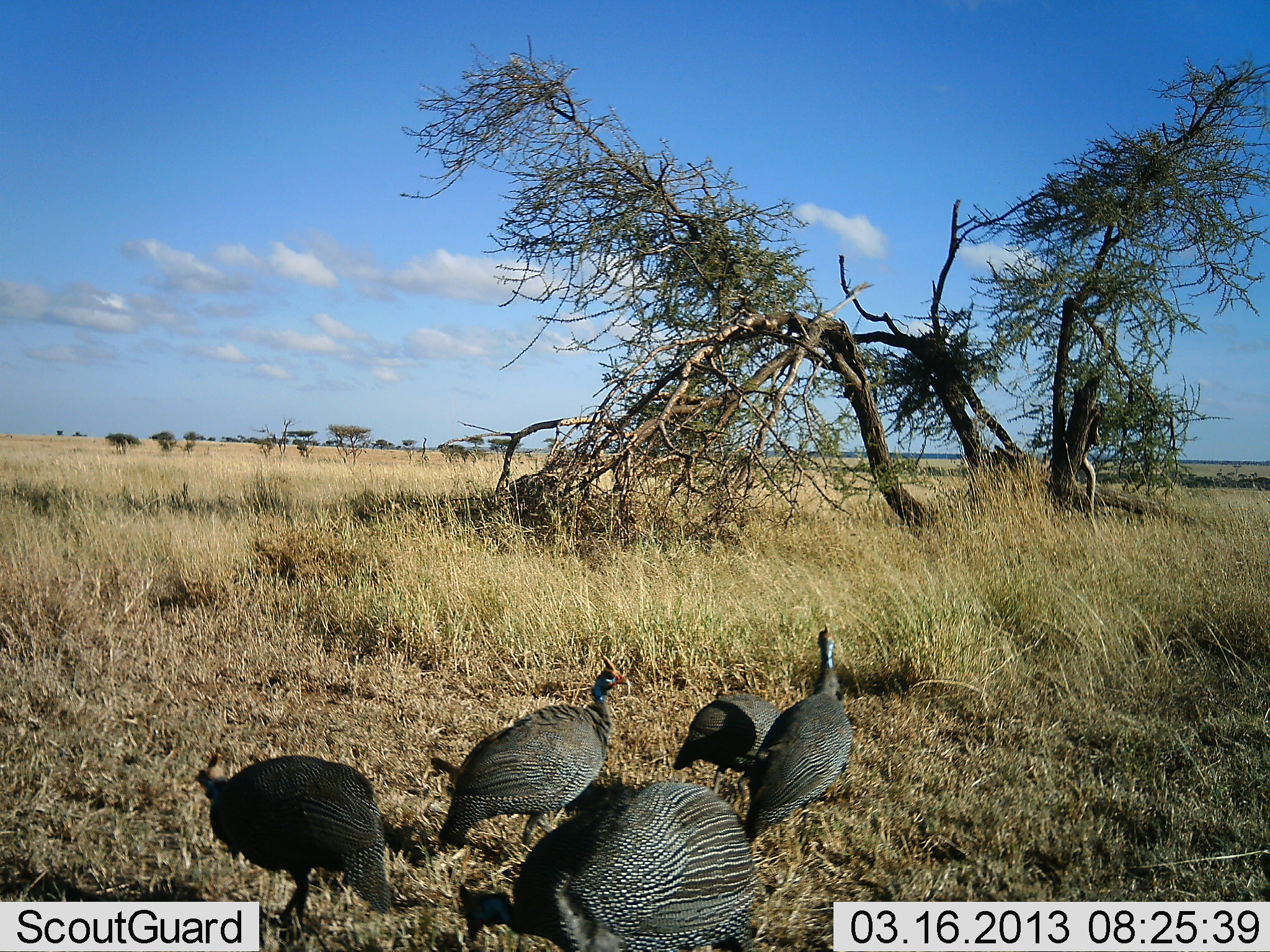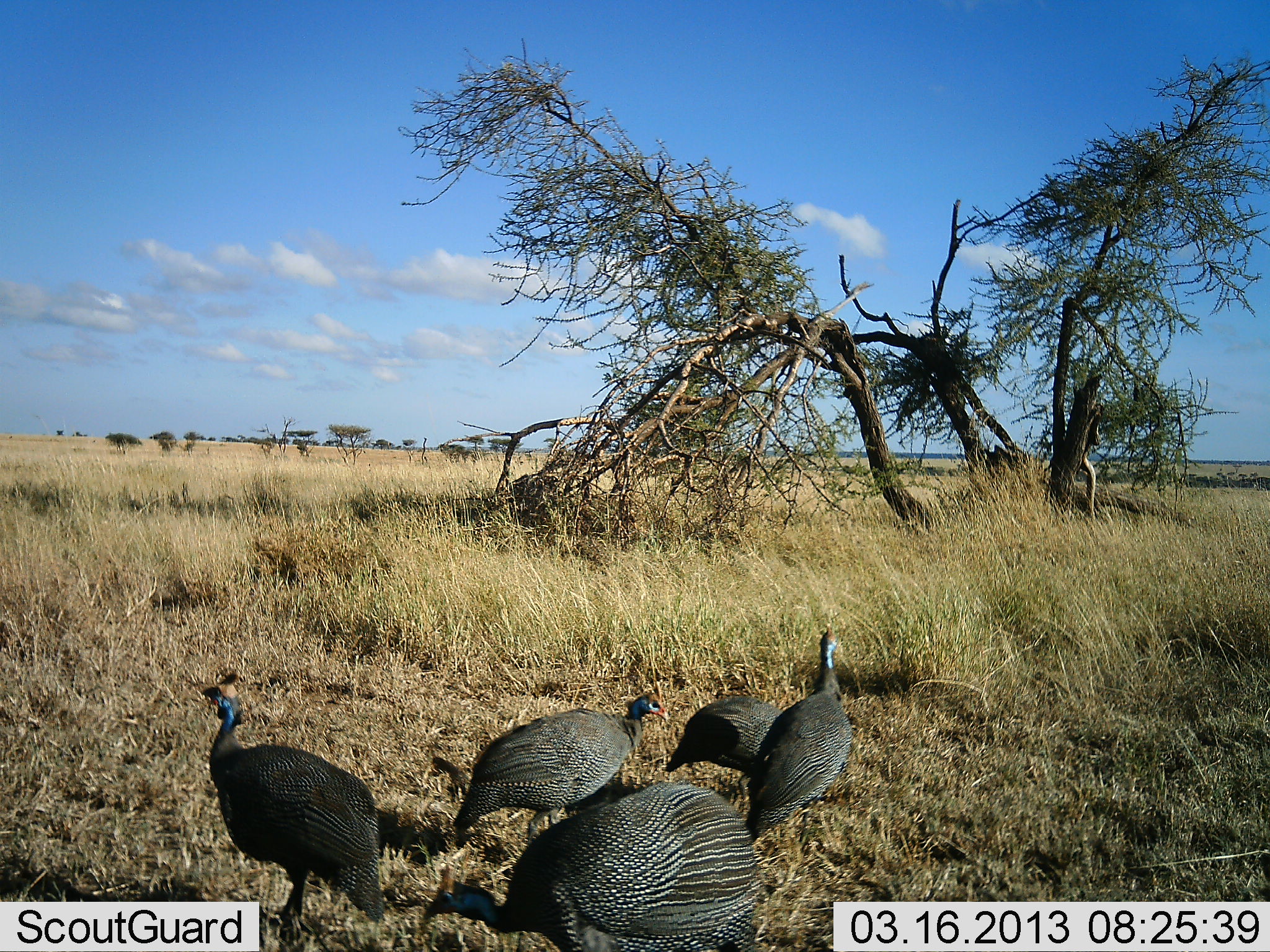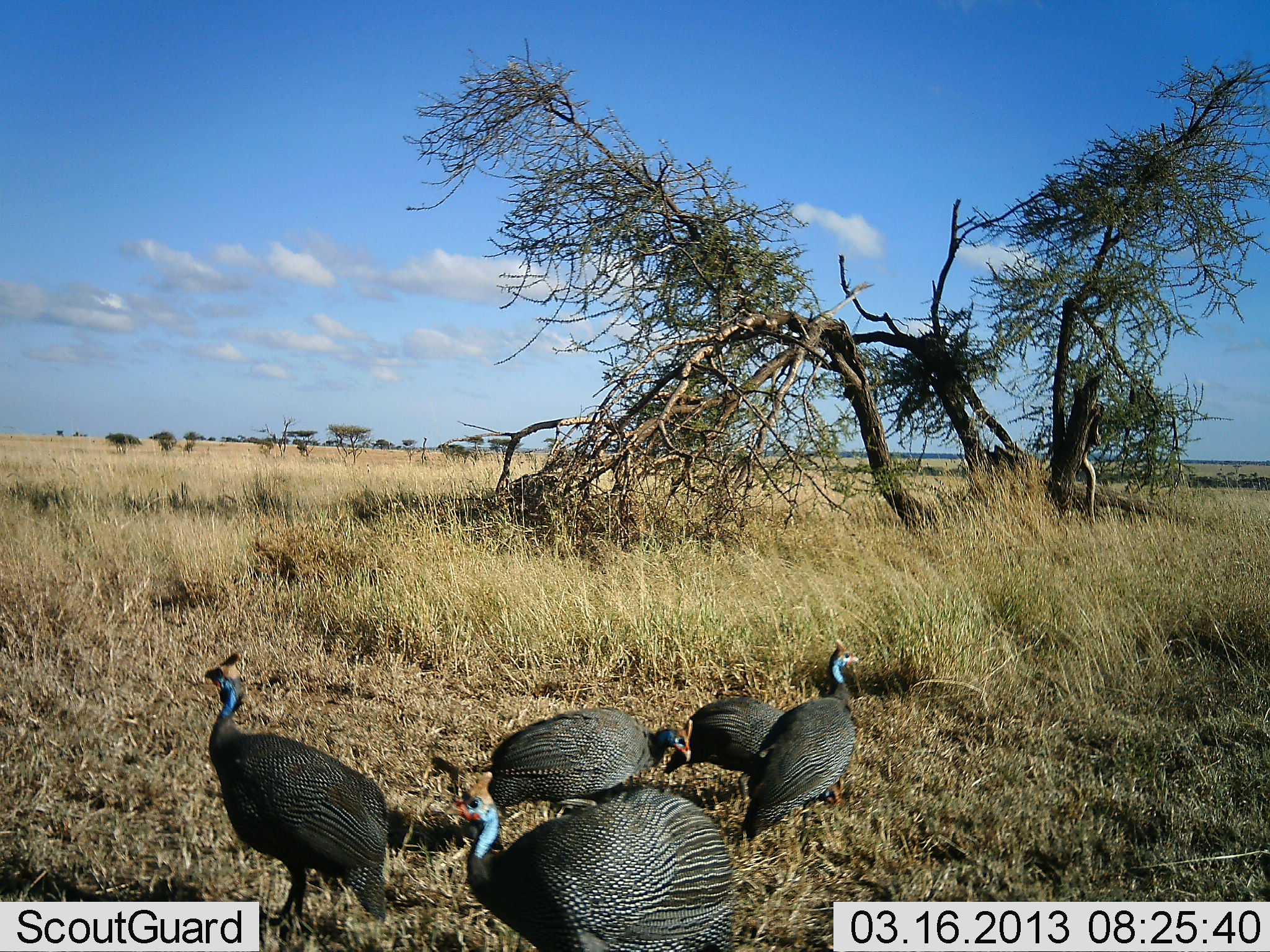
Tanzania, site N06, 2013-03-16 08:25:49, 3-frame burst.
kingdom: Animalia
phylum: Chordata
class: Aves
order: Galliformes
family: Numididae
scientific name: Numididae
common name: guinea fowl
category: guineafowl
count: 5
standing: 72%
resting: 0%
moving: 8%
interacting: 0%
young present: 0%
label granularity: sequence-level